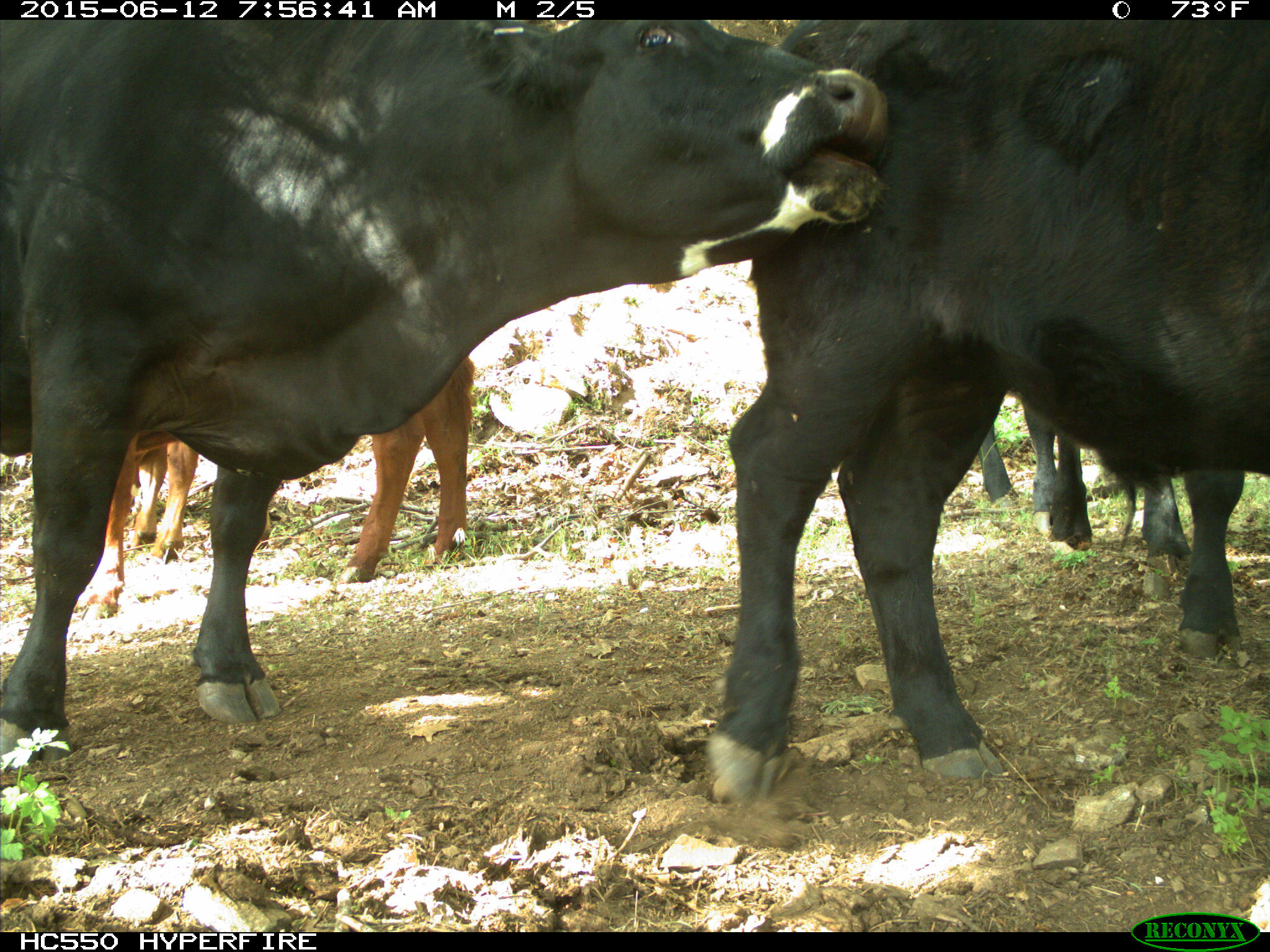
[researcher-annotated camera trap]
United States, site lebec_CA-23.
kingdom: Animalia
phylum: Chordata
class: Mammalia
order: Artiodactyla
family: Bovidae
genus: Bos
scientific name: Bos taurus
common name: domestic cow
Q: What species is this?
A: Bos taurus (domestic cow).